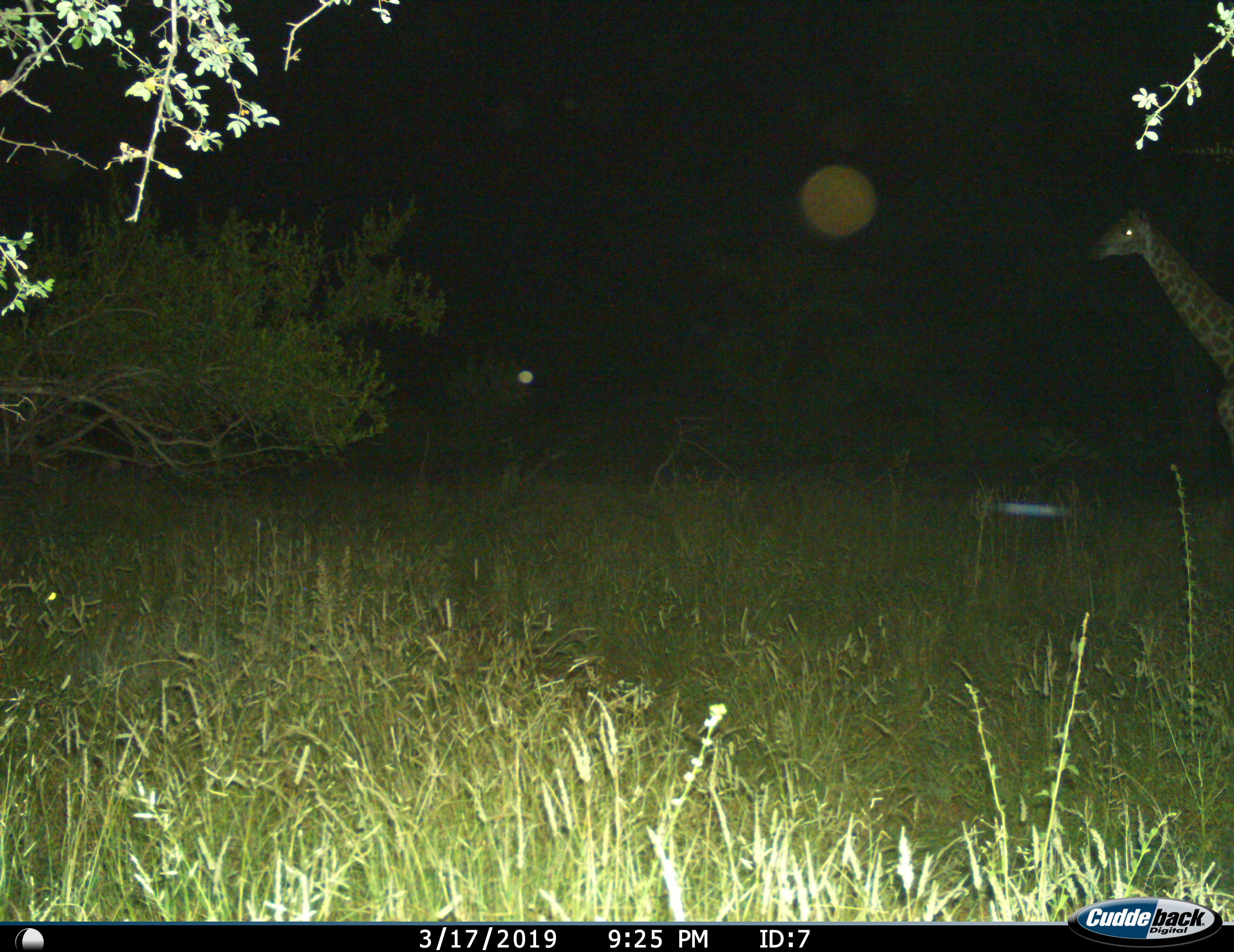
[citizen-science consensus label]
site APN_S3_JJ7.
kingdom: Animalia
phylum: Chordata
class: Mammalia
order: Artiodactyla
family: Giraffidae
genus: Giraffa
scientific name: Giraffa camelopardalis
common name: giraffe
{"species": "giraffe (Giraffa camelopardalis)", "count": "1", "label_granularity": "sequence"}